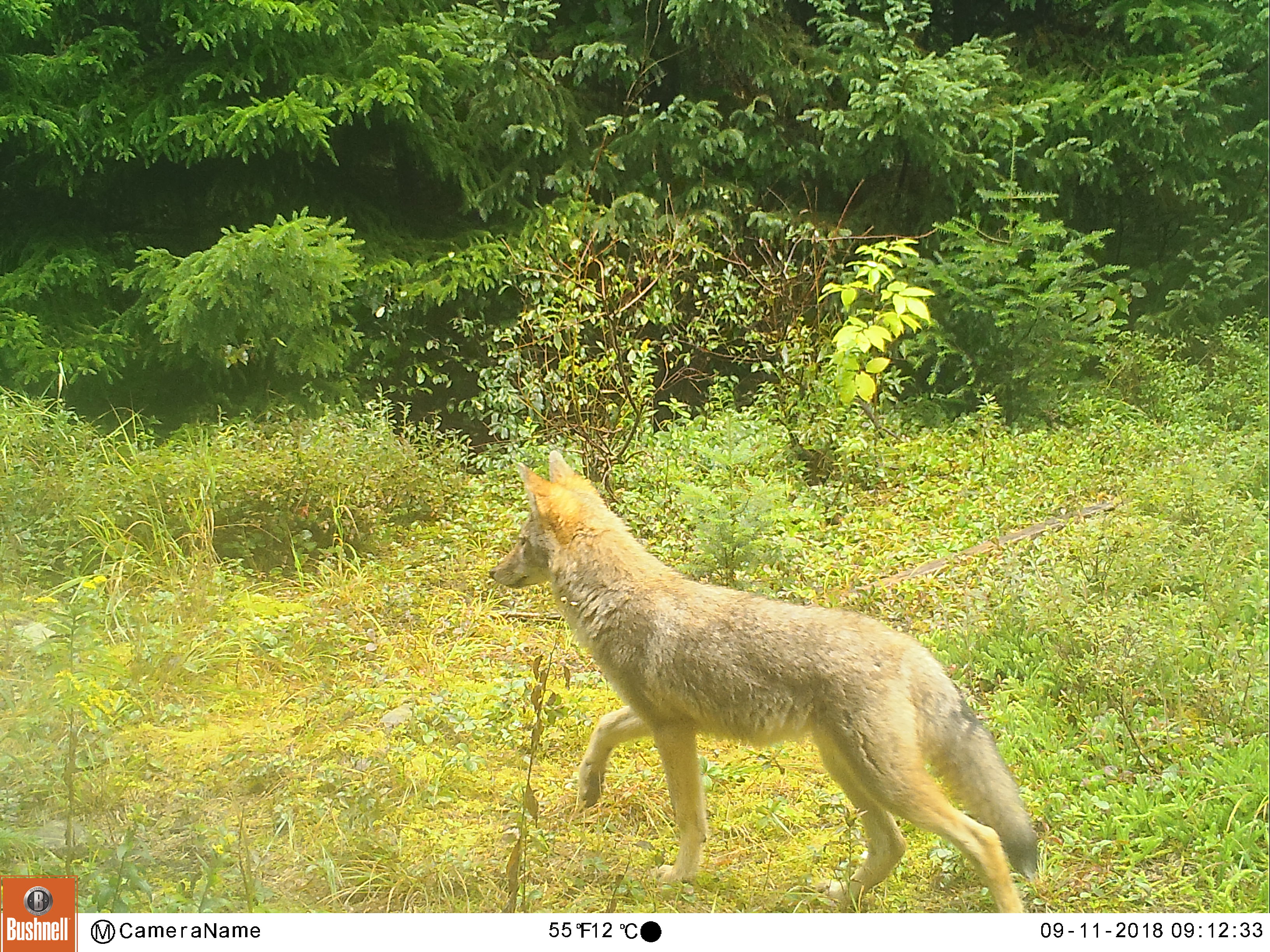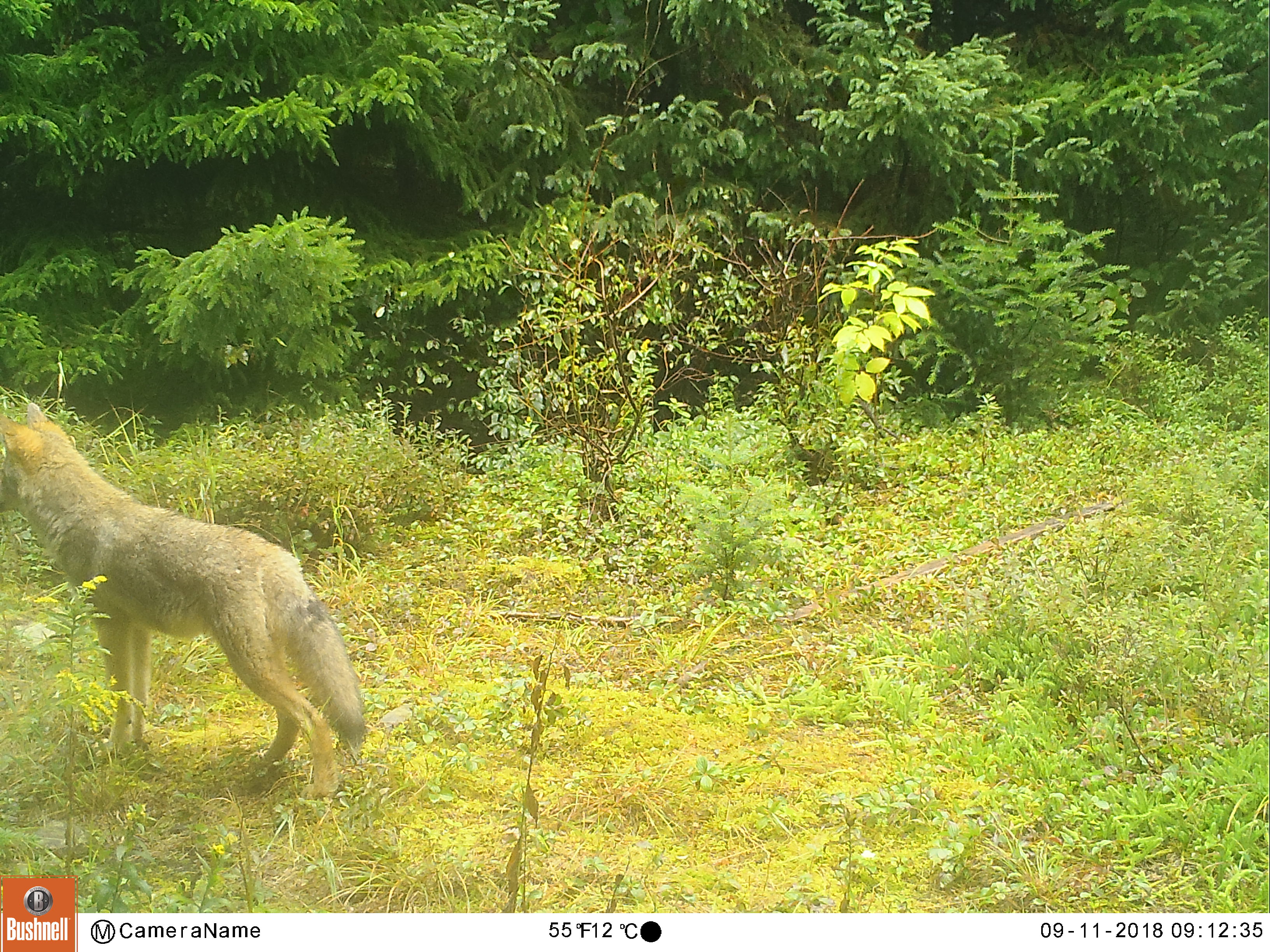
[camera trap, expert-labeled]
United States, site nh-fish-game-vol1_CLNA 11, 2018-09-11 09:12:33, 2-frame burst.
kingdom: Animalia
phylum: Chordata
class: Mammalia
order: Carnivora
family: Canidae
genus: Canis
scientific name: Canis latrans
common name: coyote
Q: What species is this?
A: Coyote (Canis latrans).